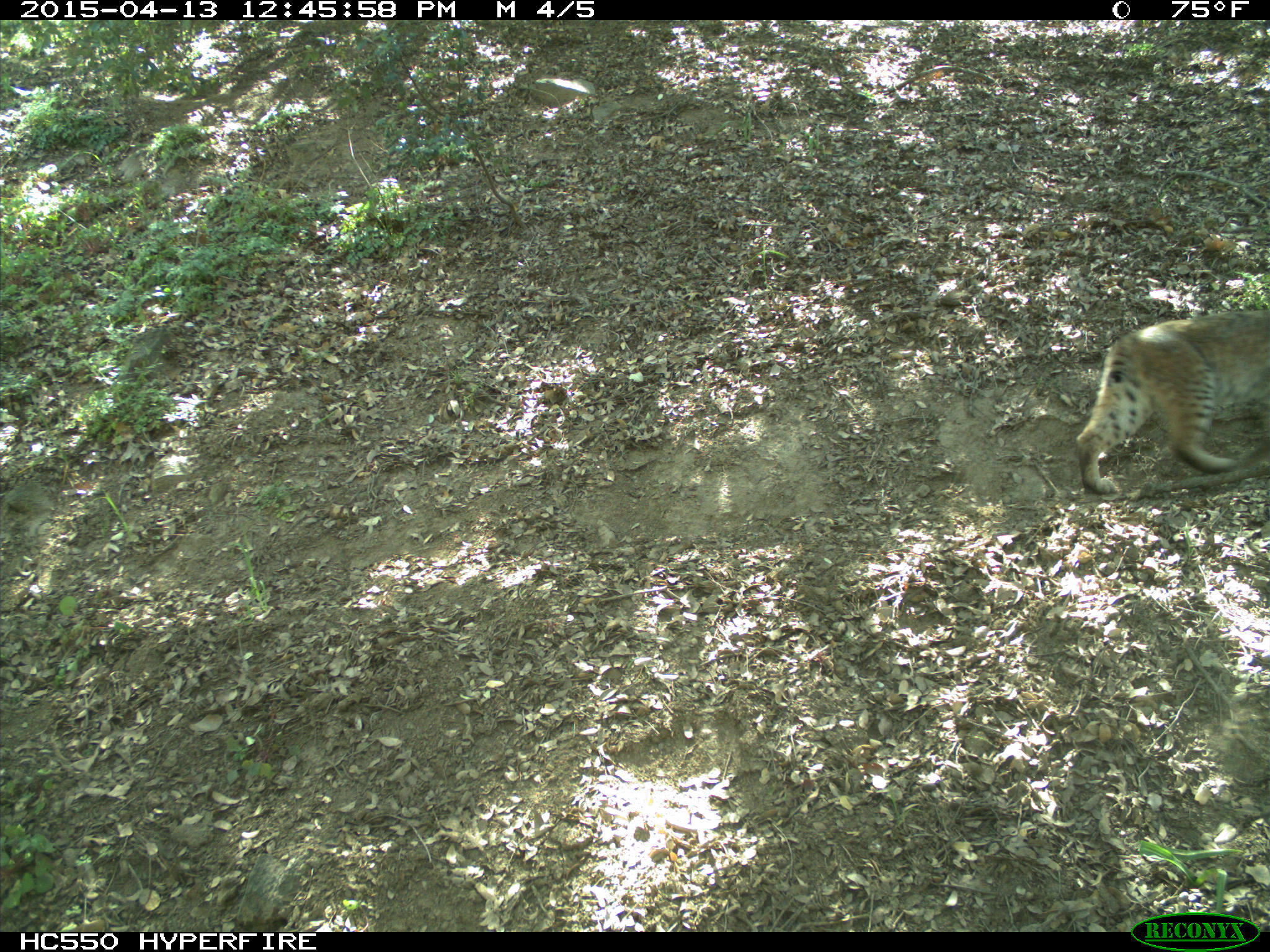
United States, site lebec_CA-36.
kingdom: Animalia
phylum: Chordata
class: Mammalia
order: Carnivora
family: Felidae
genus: Lynx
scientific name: Lynx rufus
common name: bobcat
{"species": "Lynx rufus (bobcat)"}